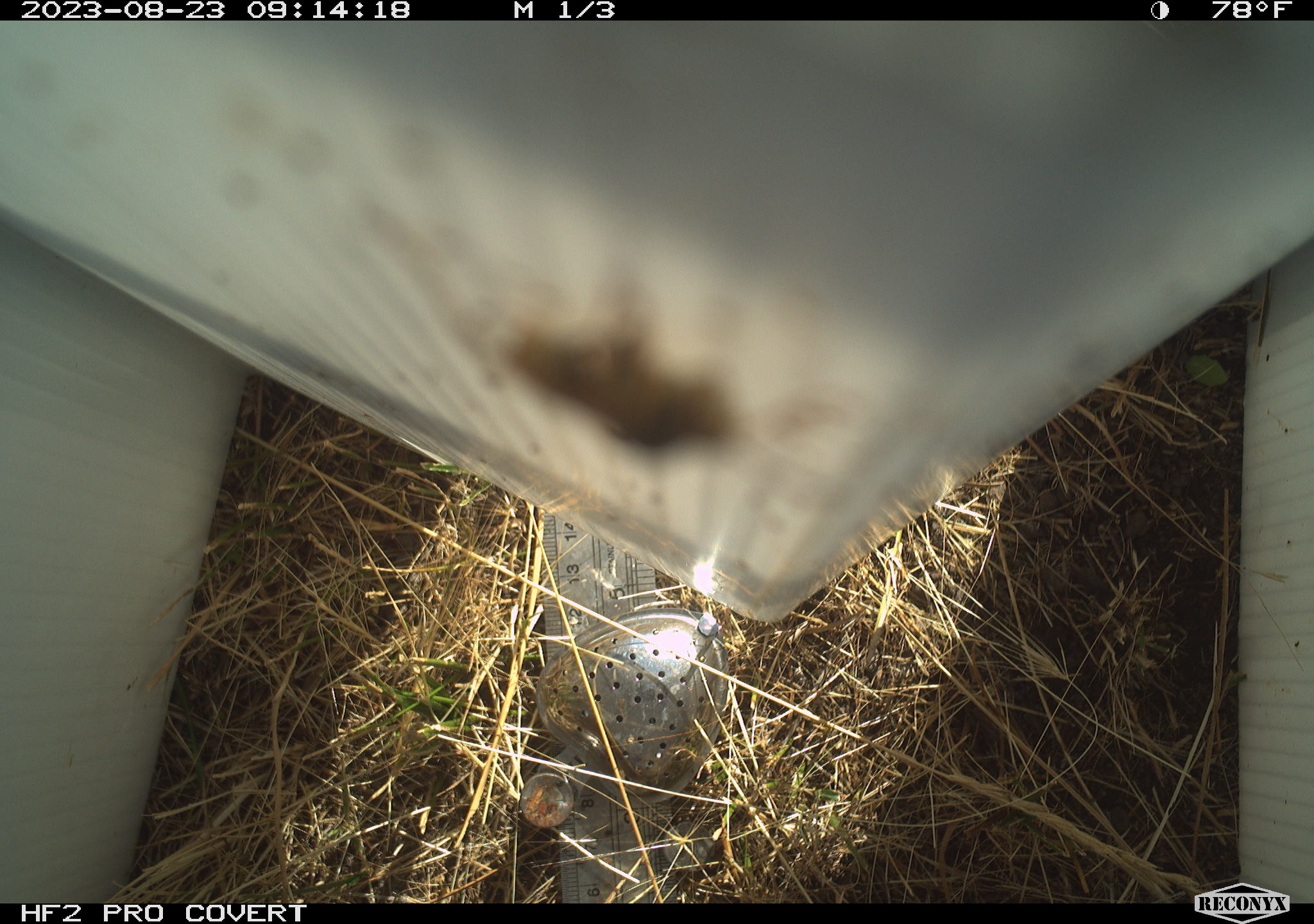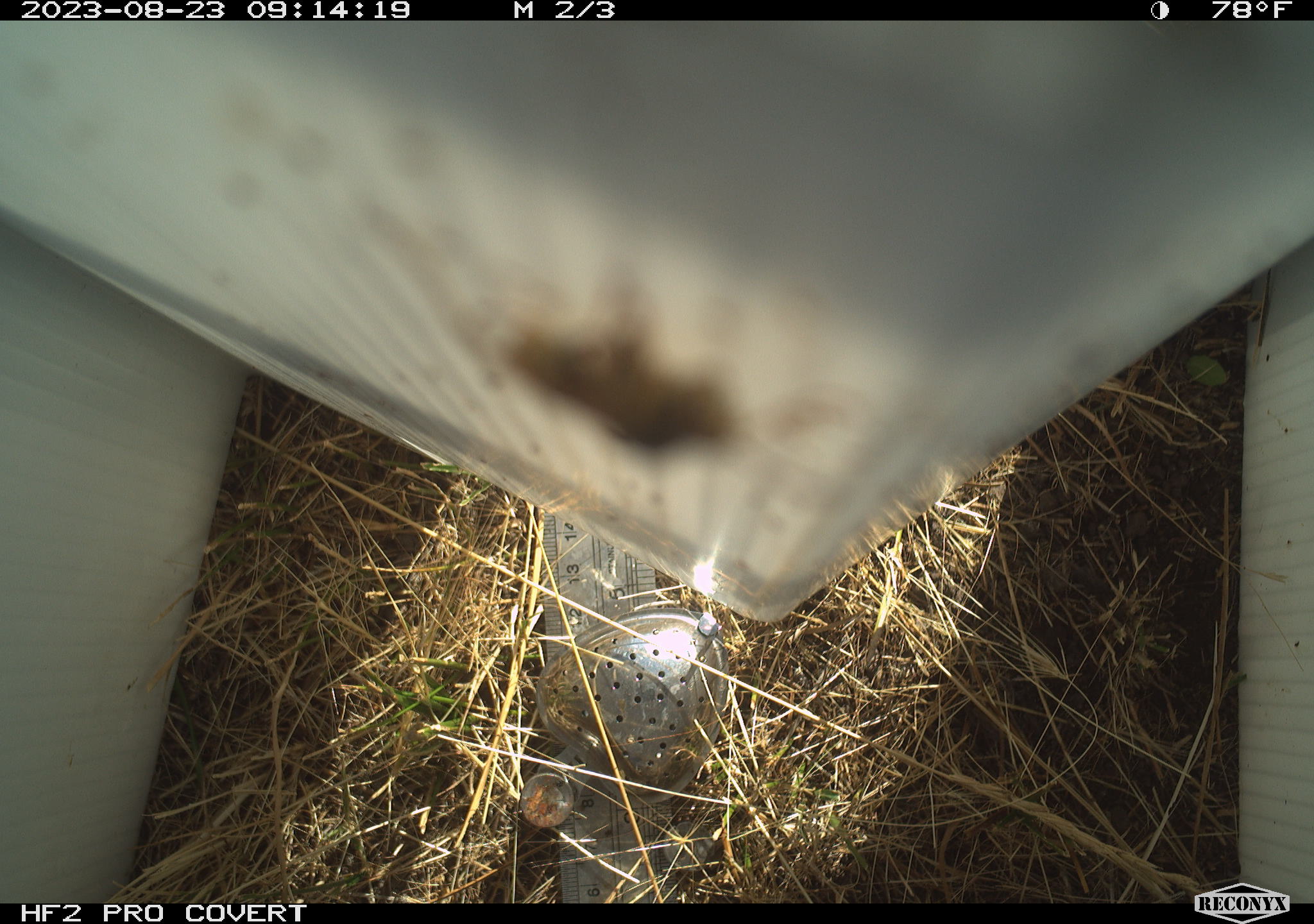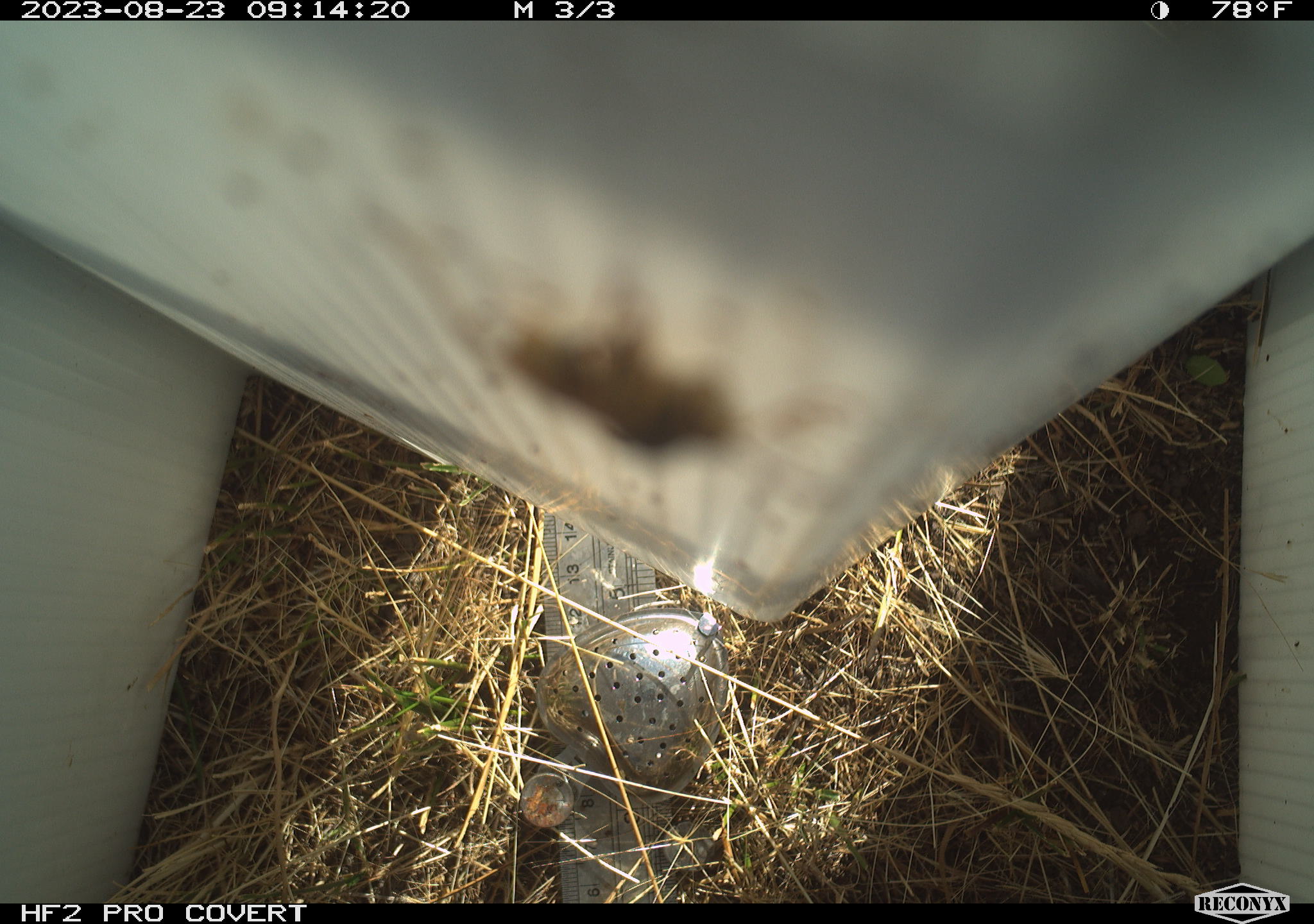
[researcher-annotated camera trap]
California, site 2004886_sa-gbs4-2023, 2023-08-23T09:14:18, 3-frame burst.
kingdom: Animalia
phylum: Arthropoda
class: Insecta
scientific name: Insecta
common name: insect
Insect (Insecta).